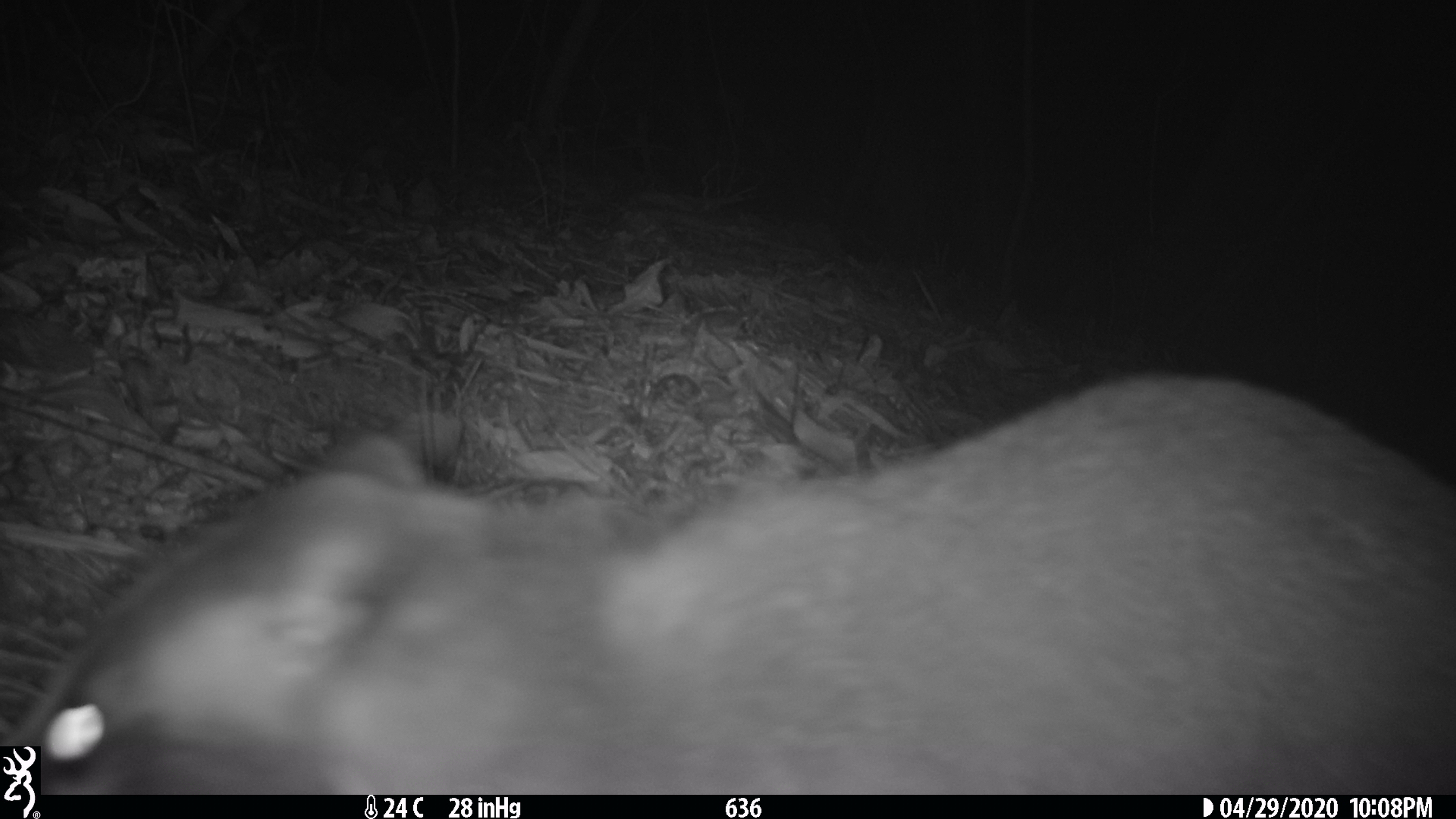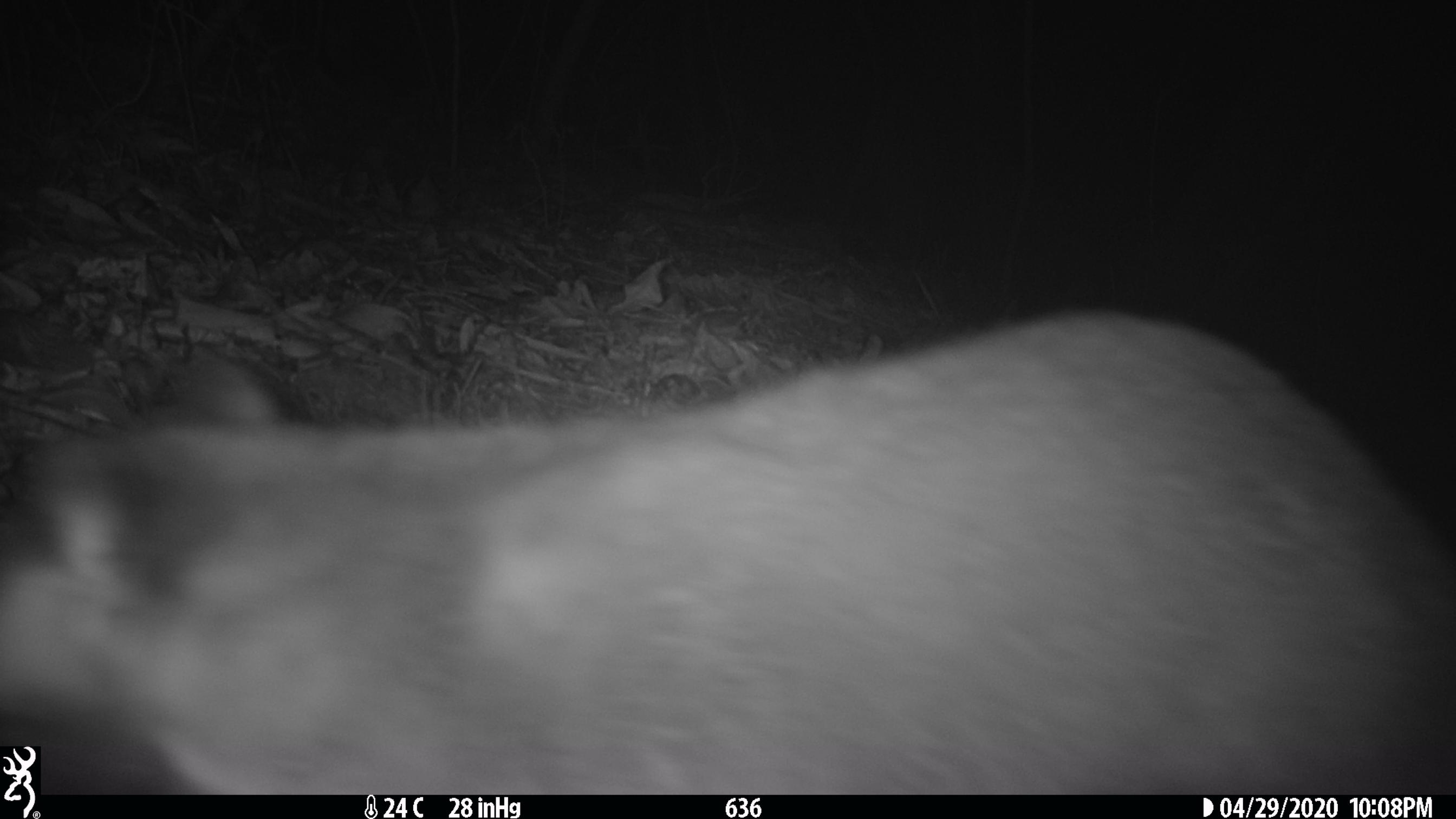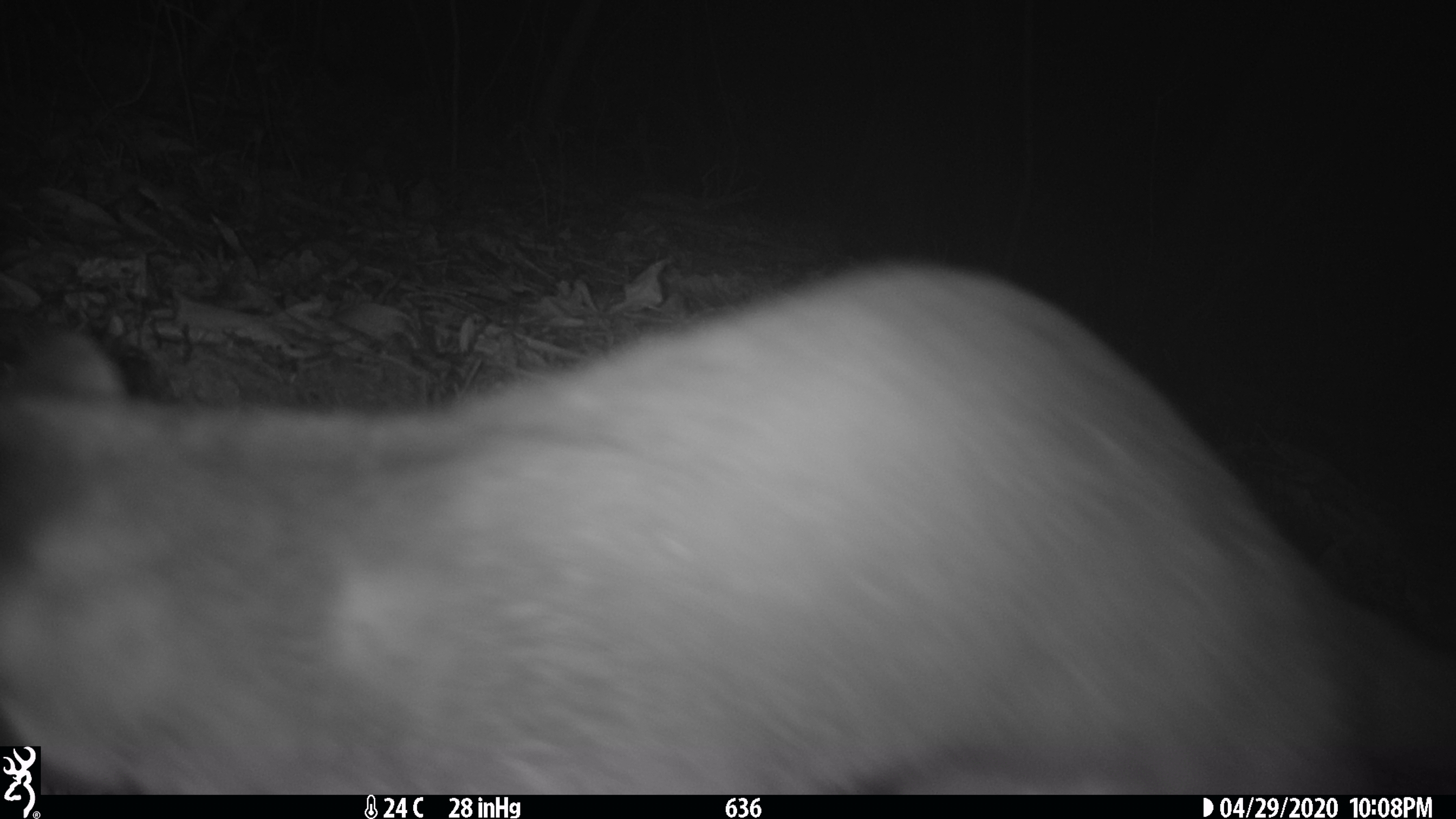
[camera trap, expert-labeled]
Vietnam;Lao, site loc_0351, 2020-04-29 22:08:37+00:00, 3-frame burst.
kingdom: Animalia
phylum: Chordata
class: Mammalia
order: Carnivora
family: Viverridae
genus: Paguma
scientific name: Paguma larvata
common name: masked palm civet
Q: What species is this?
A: Masked palm civet (Paguma larvata).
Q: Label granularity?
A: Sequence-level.